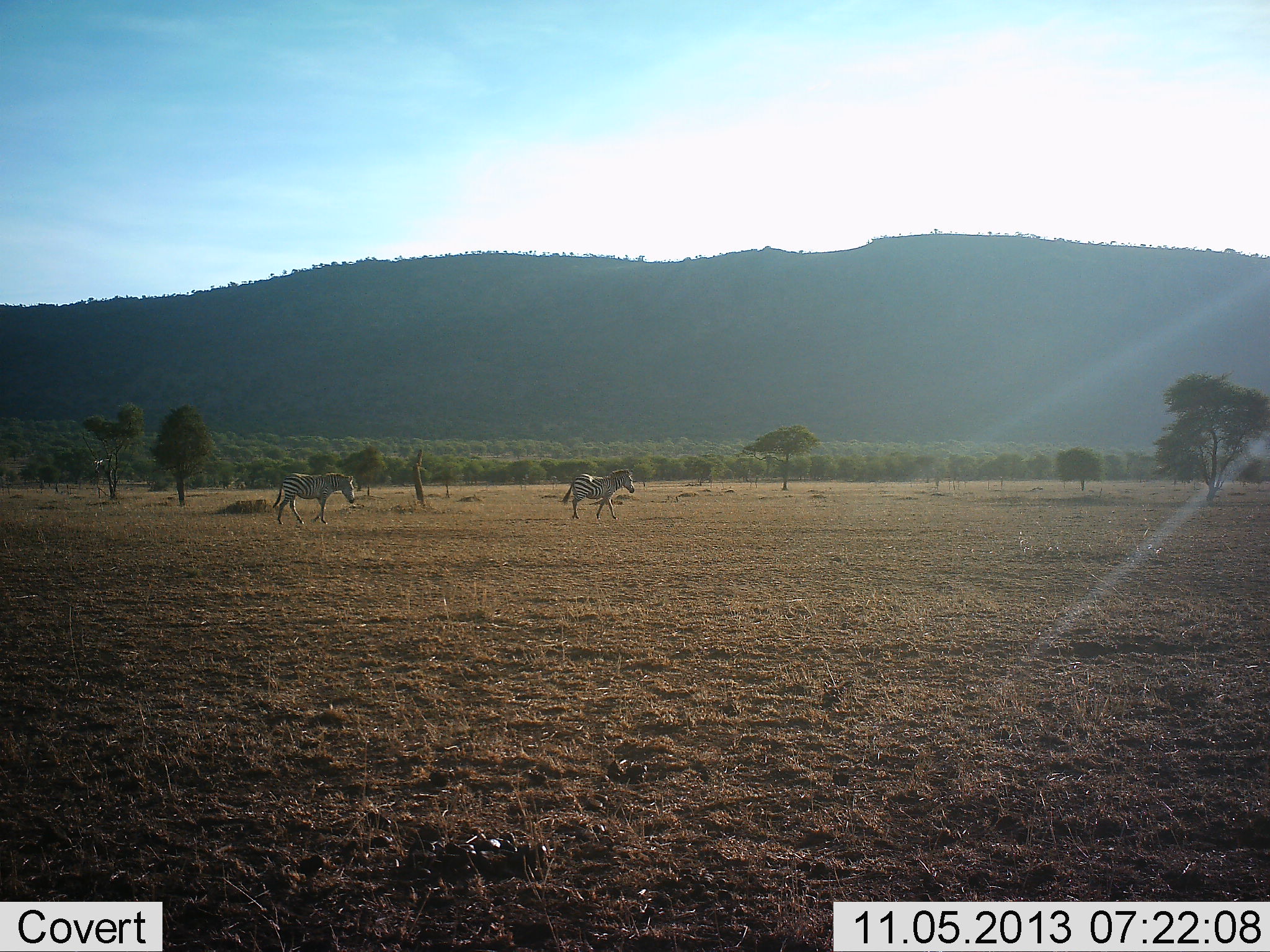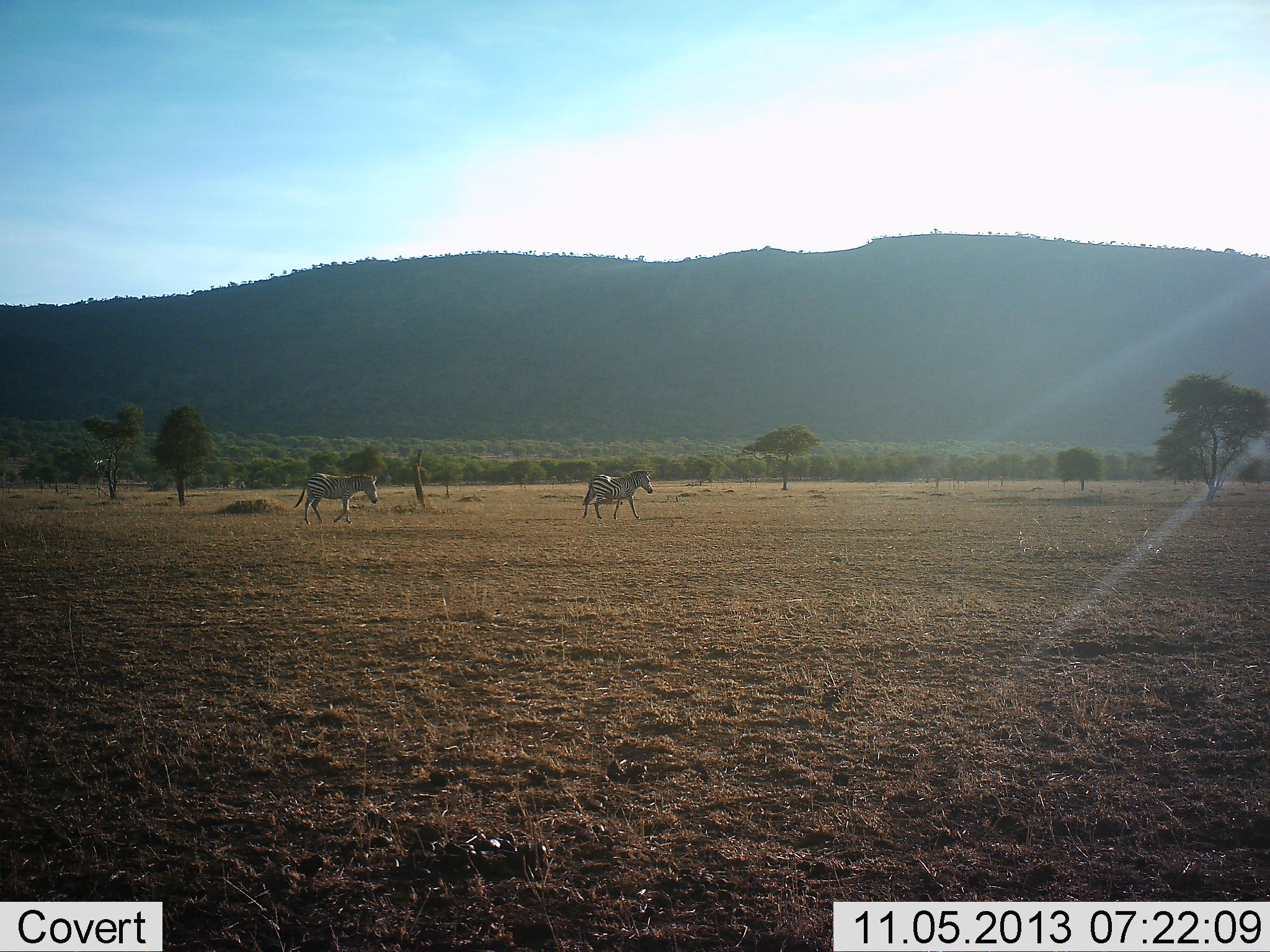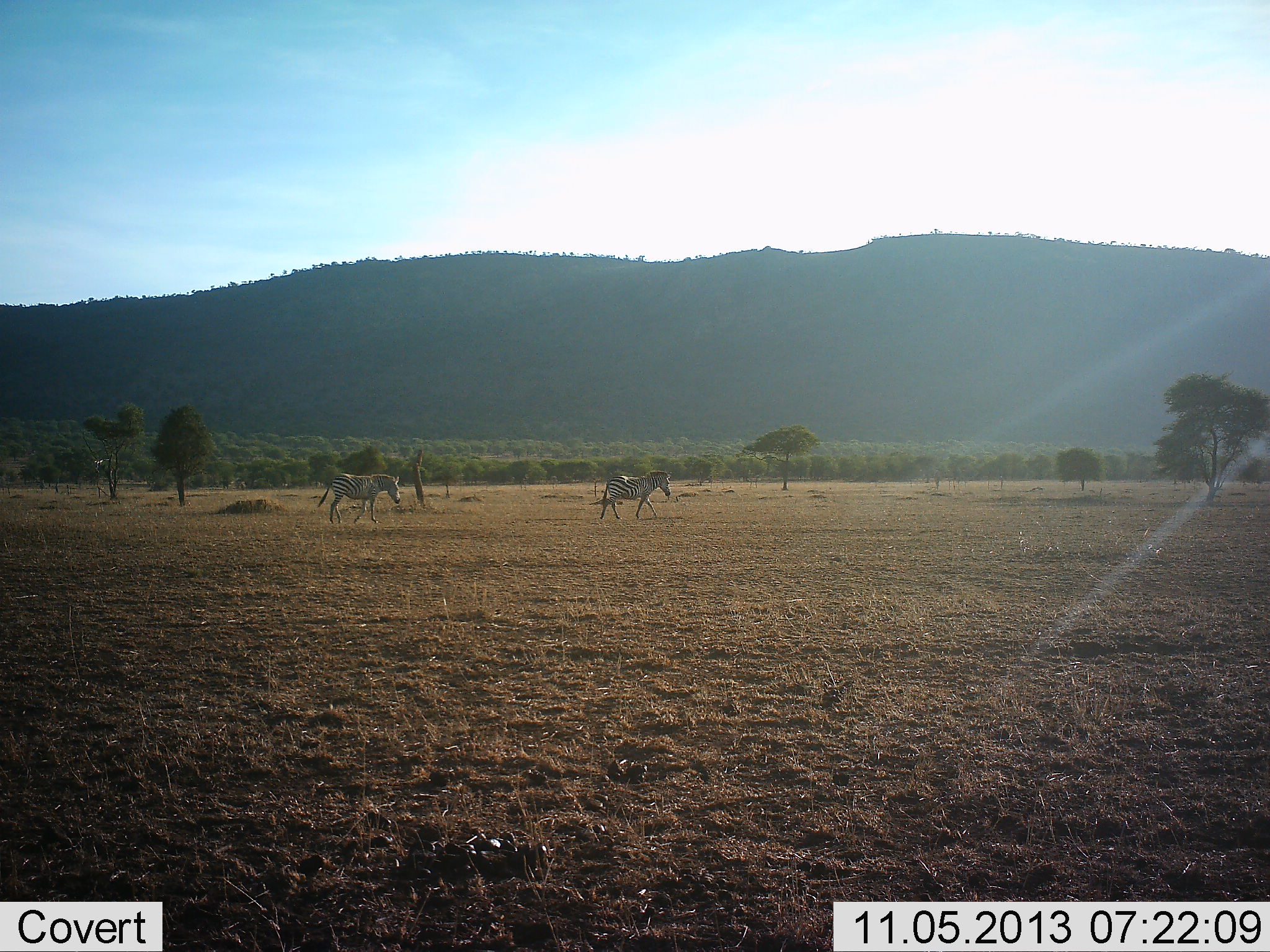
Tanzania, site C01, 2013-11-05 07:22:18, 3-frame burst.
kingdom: Animalia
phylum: Chordata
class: Mammalia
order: Perissodactyla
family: Equidae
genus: Equus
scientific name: Equus quagga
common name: plains zebra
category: zebra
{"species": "zebra (plains zebra) (Equus quagga)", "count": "2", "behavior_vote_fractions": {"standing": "0%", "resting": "0%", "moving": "100%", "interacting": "0%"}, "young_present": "0%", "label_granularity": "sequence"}